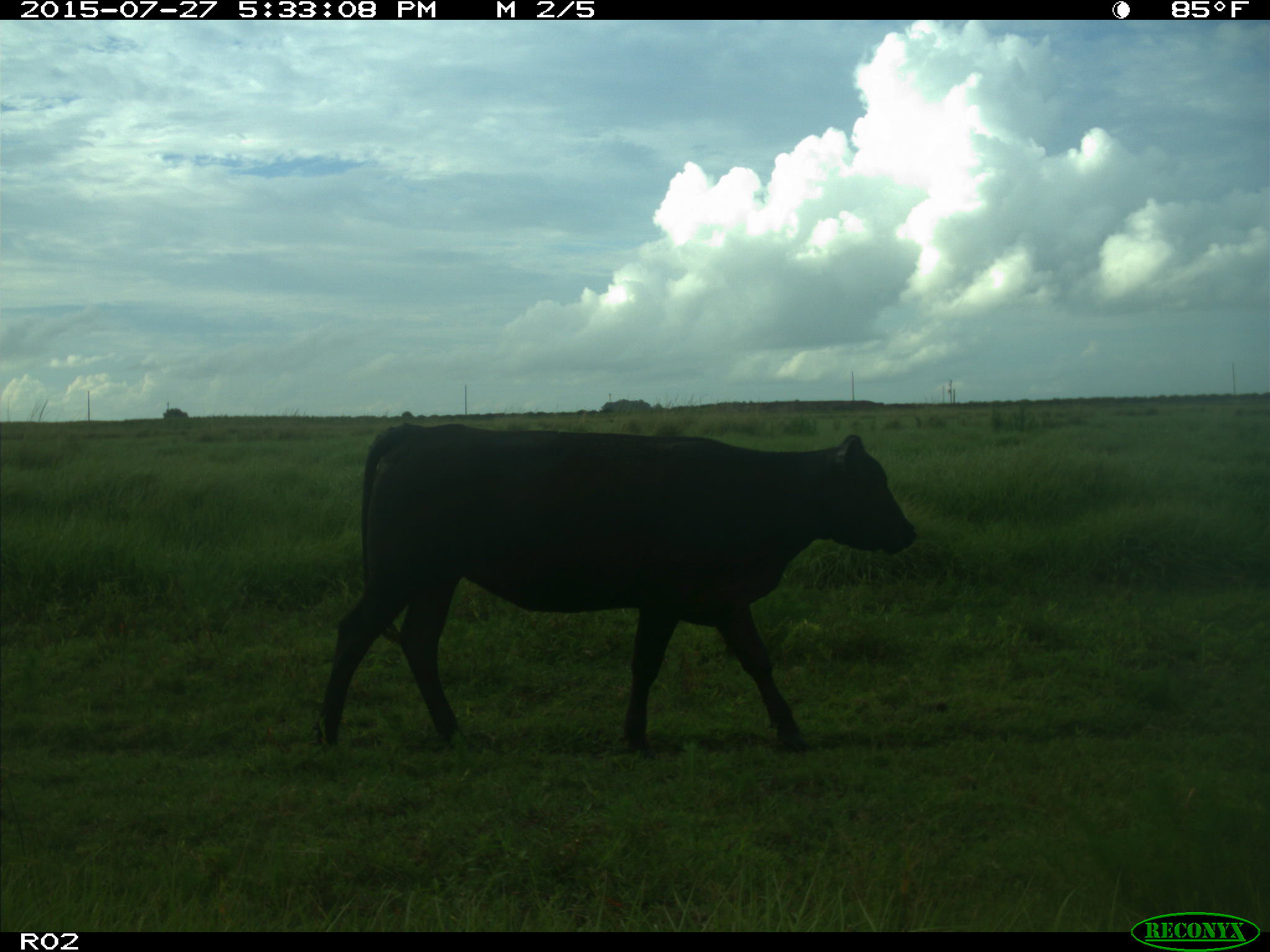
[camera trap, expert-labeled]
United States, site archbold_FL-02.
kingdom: Animalia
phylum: Chordata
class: Mammalia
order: Artiodactyla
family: Bovidae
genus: Bos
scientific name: Bos taurus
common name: domestic cow